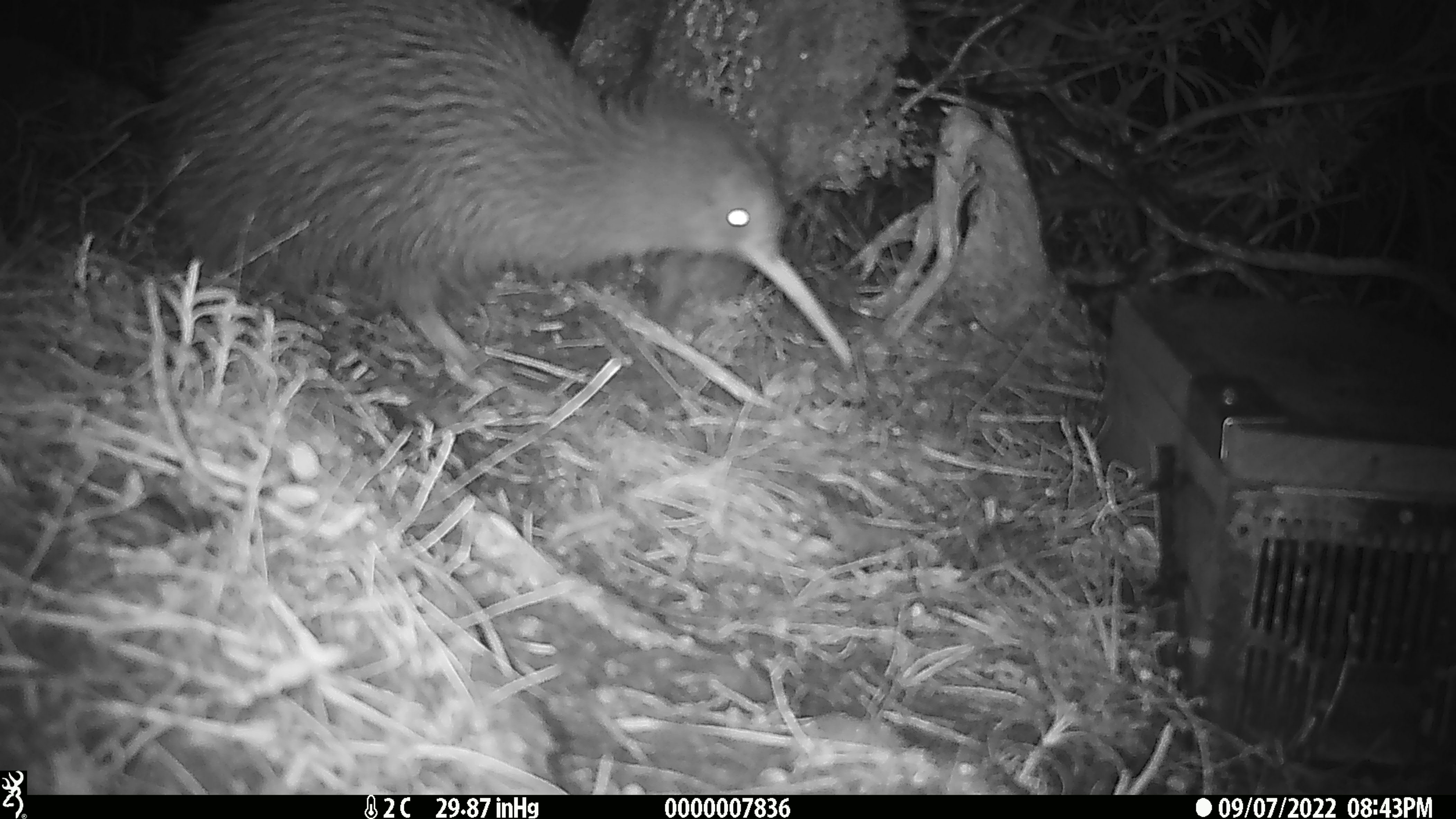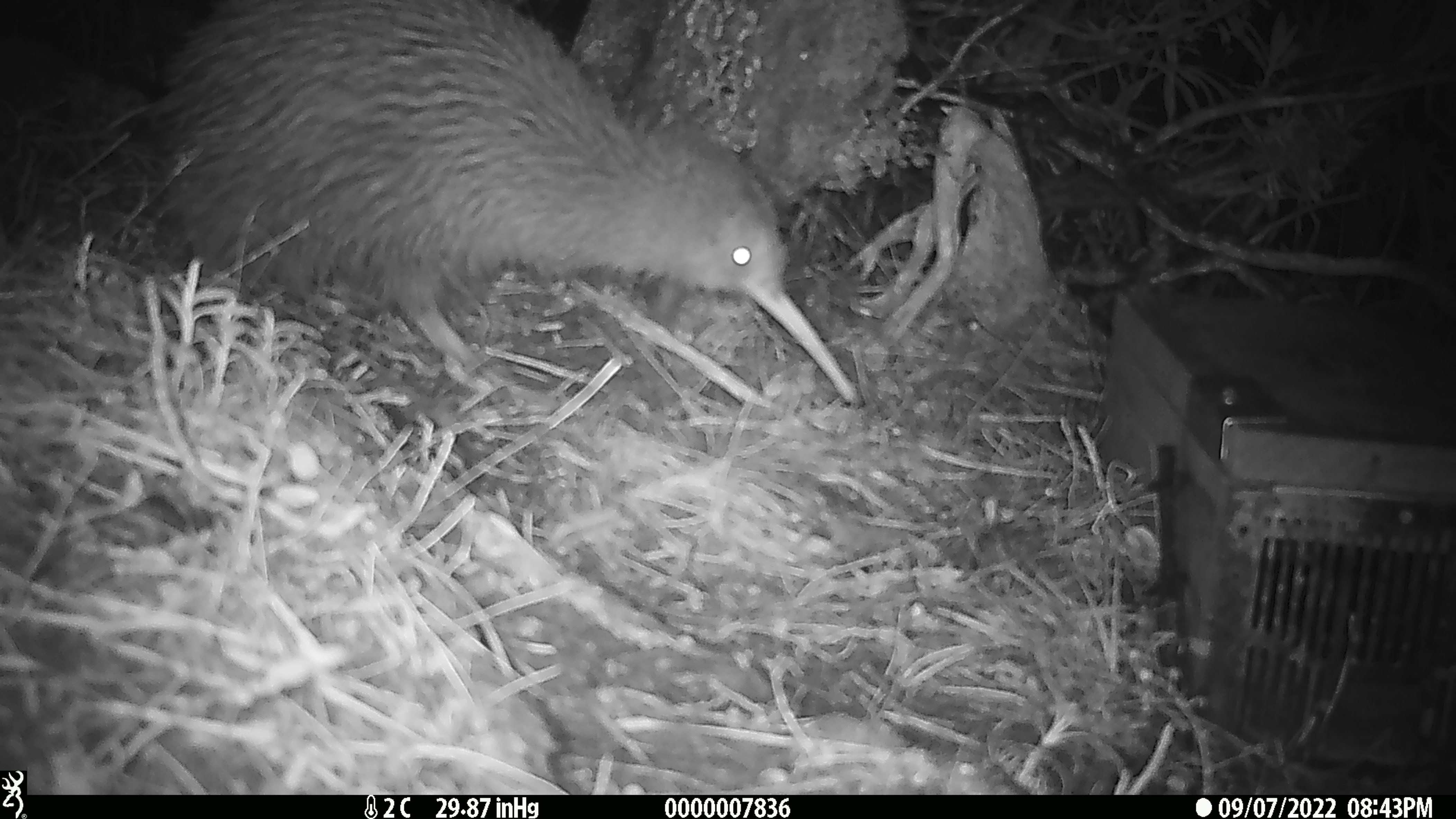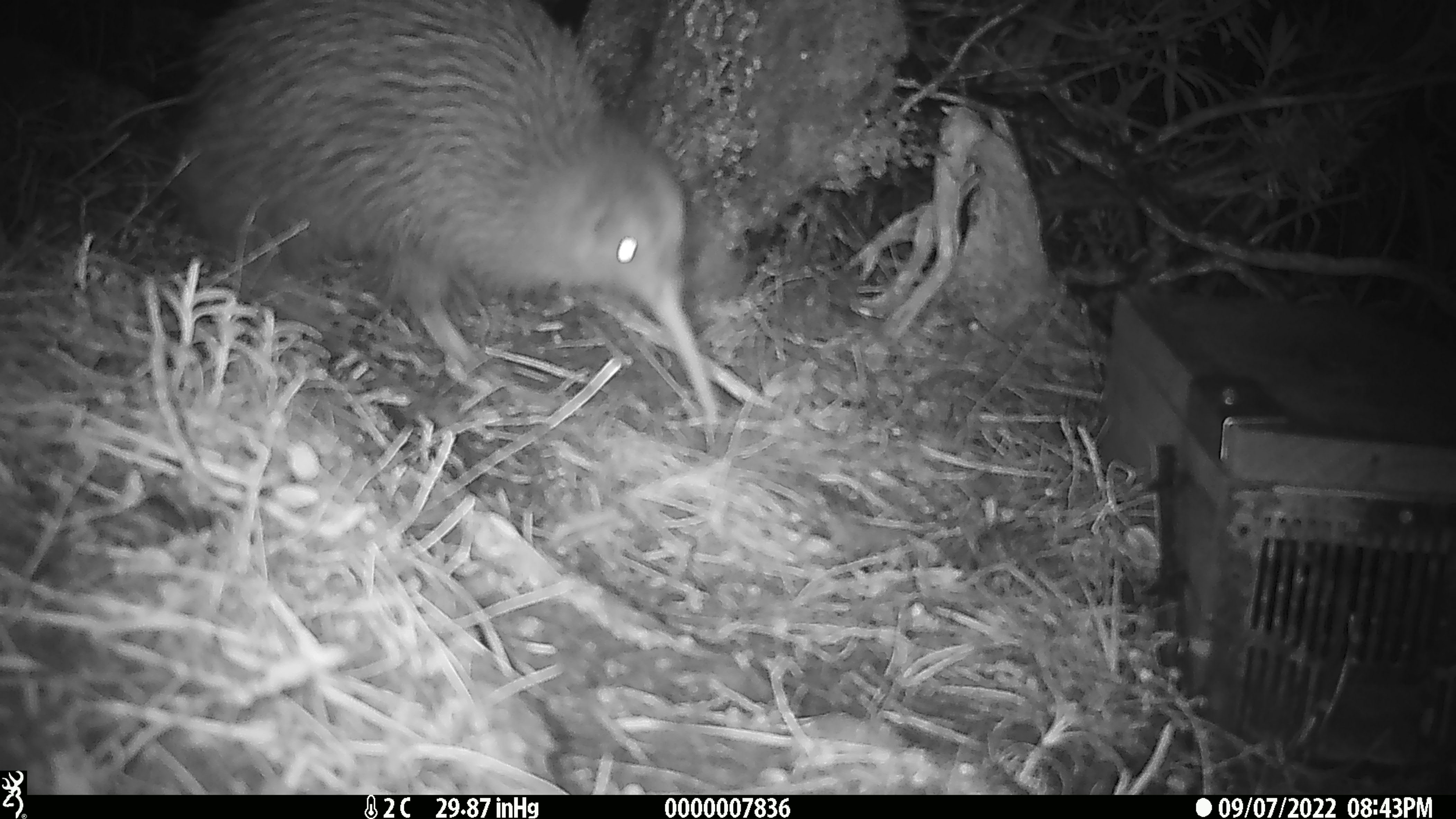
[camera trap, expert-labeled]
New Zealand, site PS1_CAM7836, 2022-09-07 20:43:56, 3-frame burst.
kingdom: Animalia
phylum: Chordata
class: Aves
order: Apterygiformes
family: Apterygidae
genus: Apteryx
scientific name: Apteryx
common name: kiwi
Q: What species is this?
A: Kiwi (Apteryx).